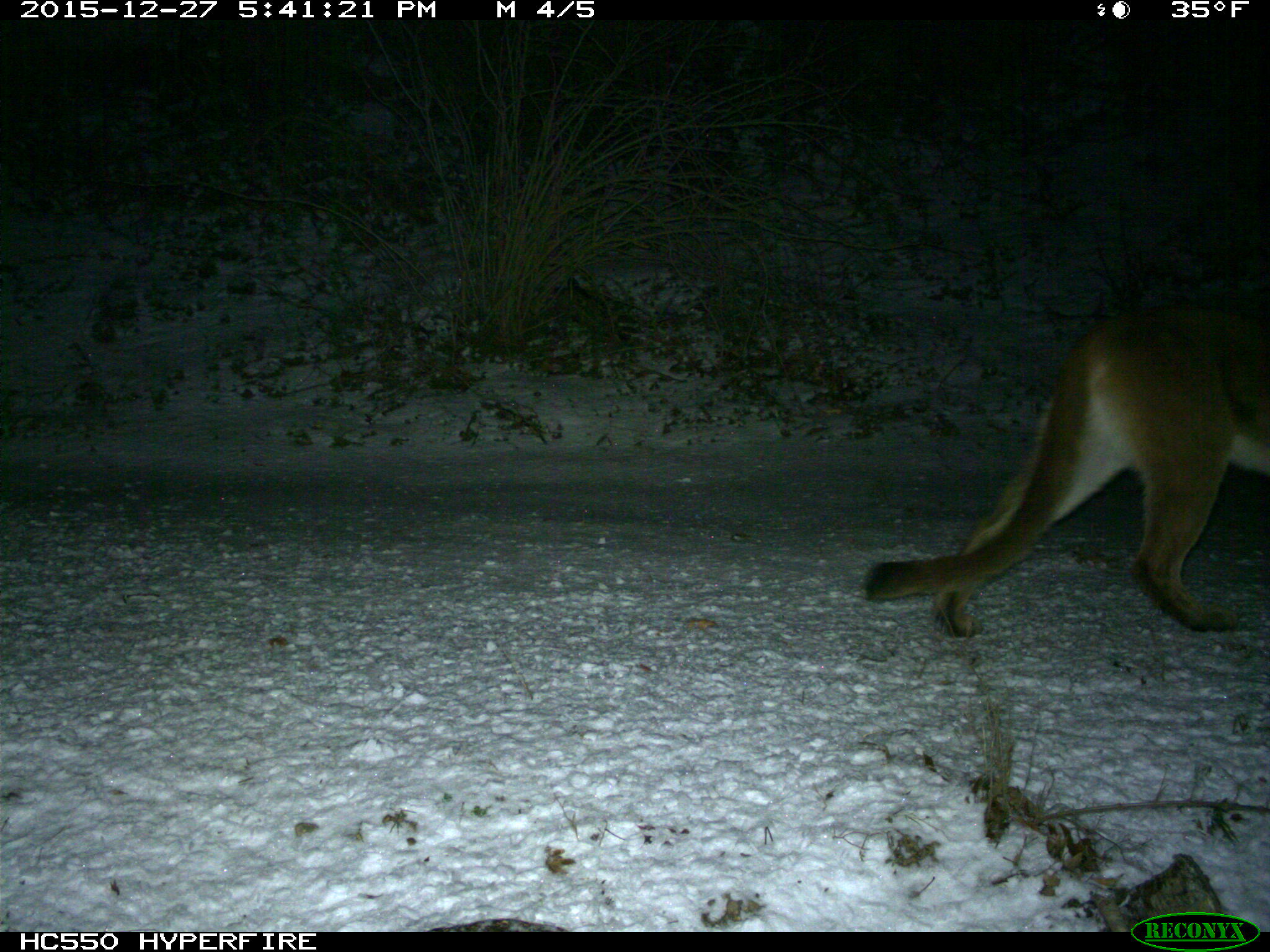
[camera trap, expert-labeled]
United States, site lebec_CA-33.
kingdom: Animalia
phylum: Chordata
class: Mammalia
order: Carnivora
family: Felidae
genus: Puma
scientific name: Puma concolor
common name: mountain lion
Puma concolor (mountain lion).